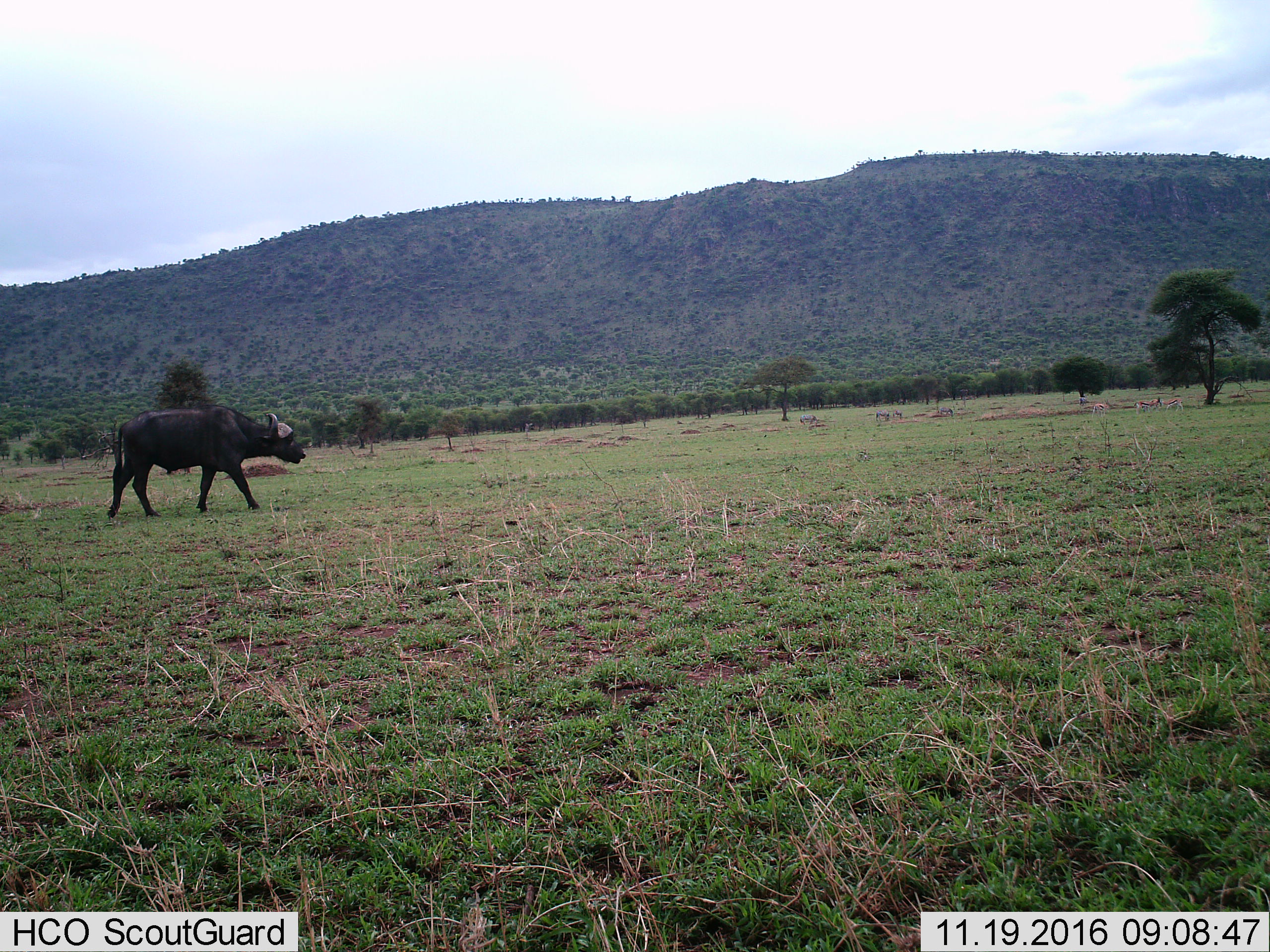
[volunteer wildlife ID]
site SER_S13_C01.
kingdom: Animalia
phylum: Chordata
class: Mammalia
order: Artiodactyla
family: Bovidae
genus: Syncerus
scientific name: Syncerus caffer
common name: african buffalo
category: buffalo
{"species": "buffalo (african buffalo) (Syncerus caffer)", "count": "1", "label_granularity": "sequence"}